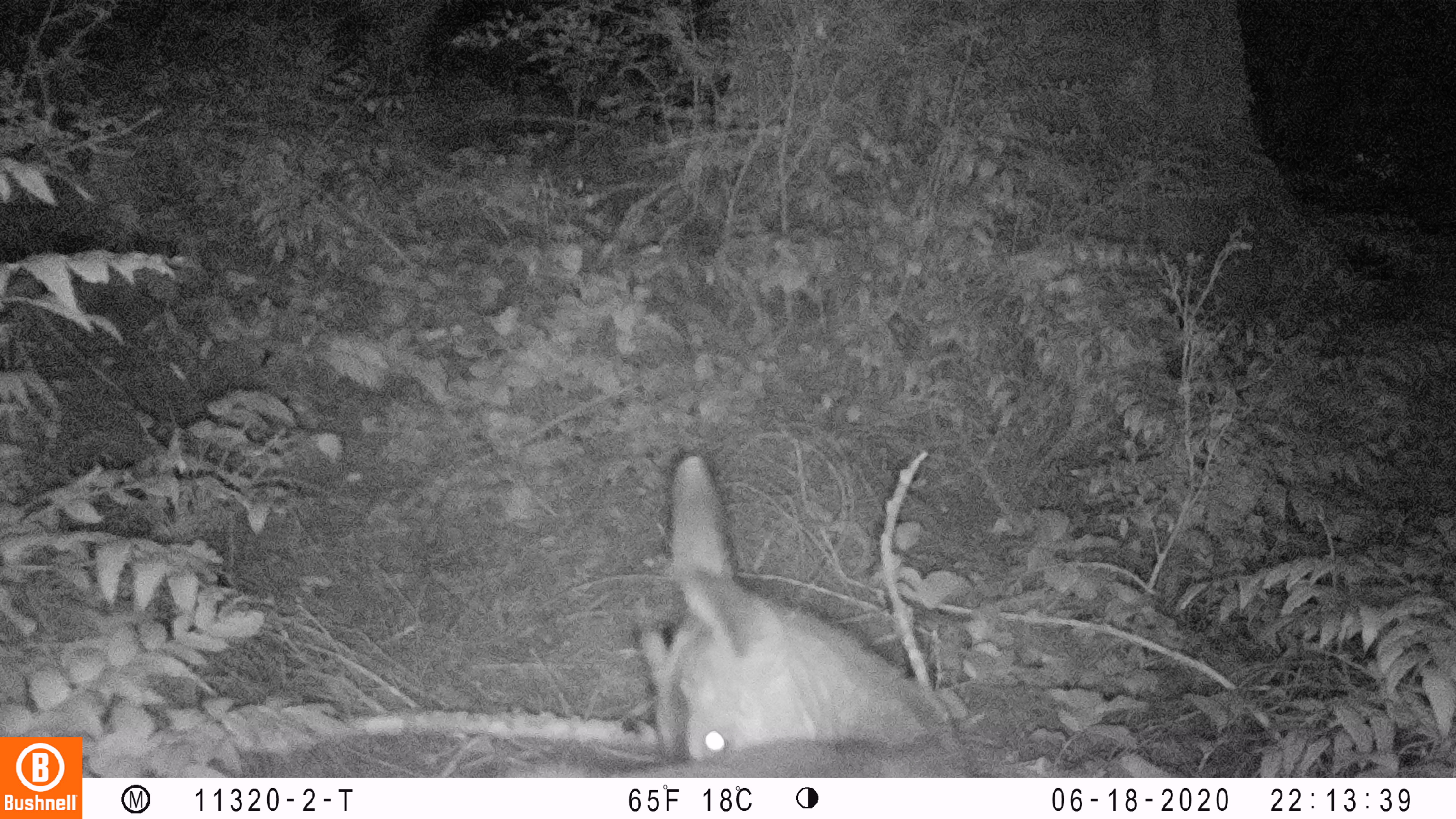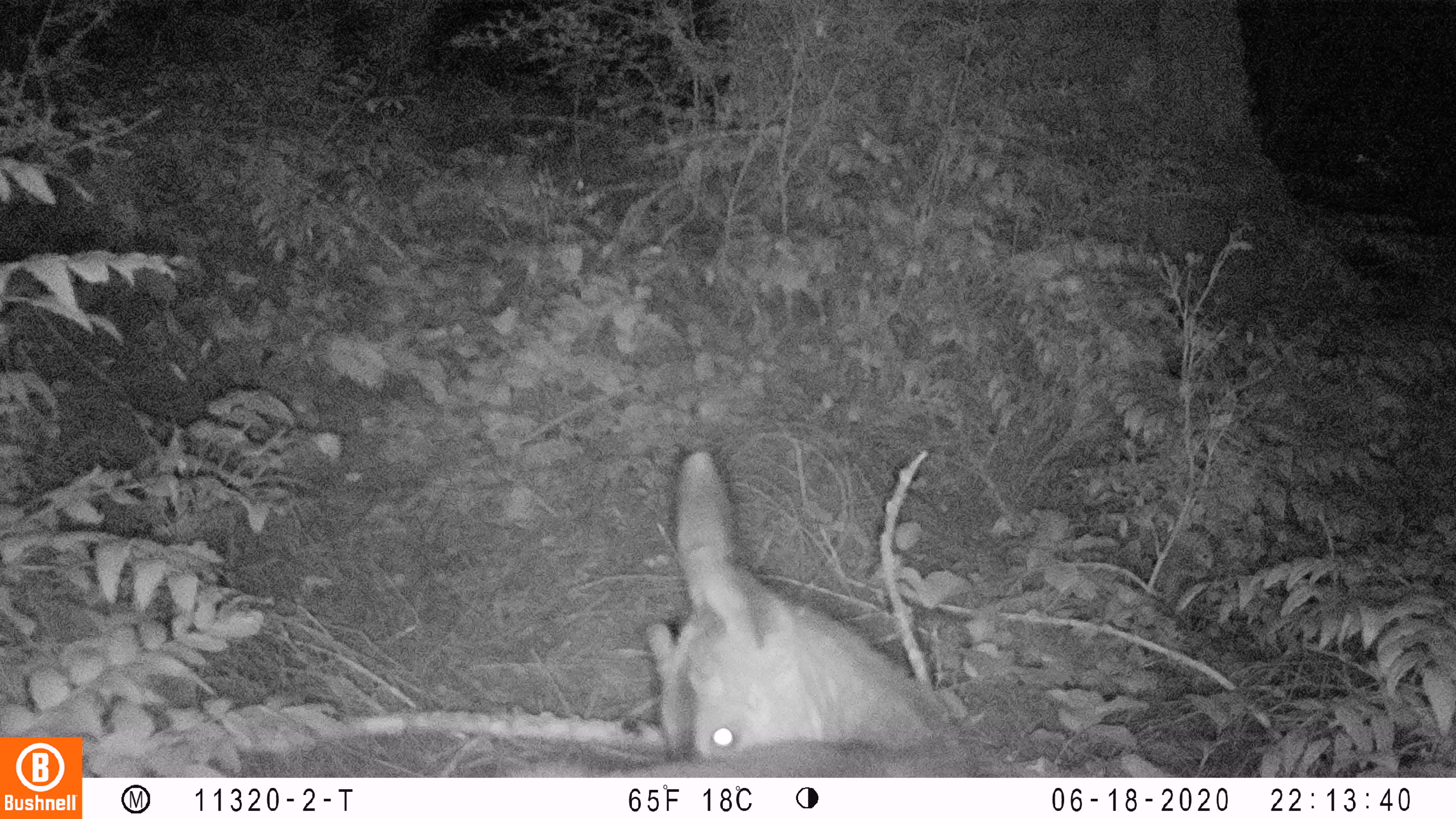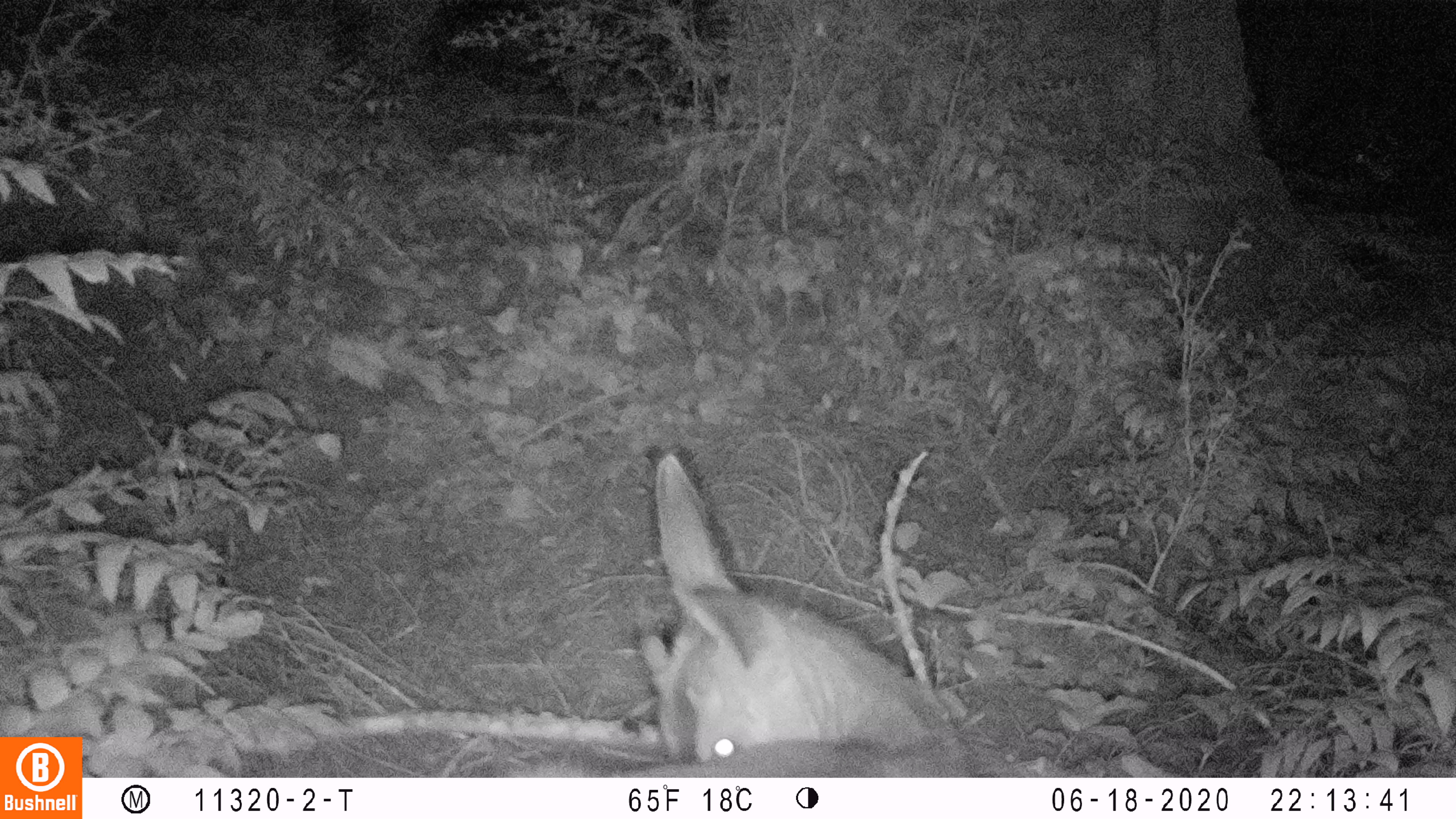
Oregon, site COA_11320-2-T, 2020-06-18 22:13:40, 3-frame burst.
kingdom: Animalia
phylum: Chordata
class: Mammalia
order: Artiodactyla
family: Cervidae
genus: Odocoileus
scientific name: Odocoileus hemionus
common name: black-tailed deer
Black-tailed deer (Odocoileus hemionus).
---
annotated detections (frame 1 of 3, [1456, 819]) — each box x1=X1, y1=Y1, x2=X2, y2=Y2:
black-tailed deer: x1=497, y1=440, x2=988, y2=776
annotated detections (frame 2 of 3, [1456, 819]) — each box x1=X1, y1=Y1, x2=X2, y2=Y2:
black-tailed deer: x1=645, y1=433, x2=977, y2=770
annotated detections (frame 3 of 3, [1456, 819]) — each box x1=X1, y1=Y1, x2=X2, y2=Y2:
black-tailed deer: x1=491, y1=440, x2=1000, y2=776